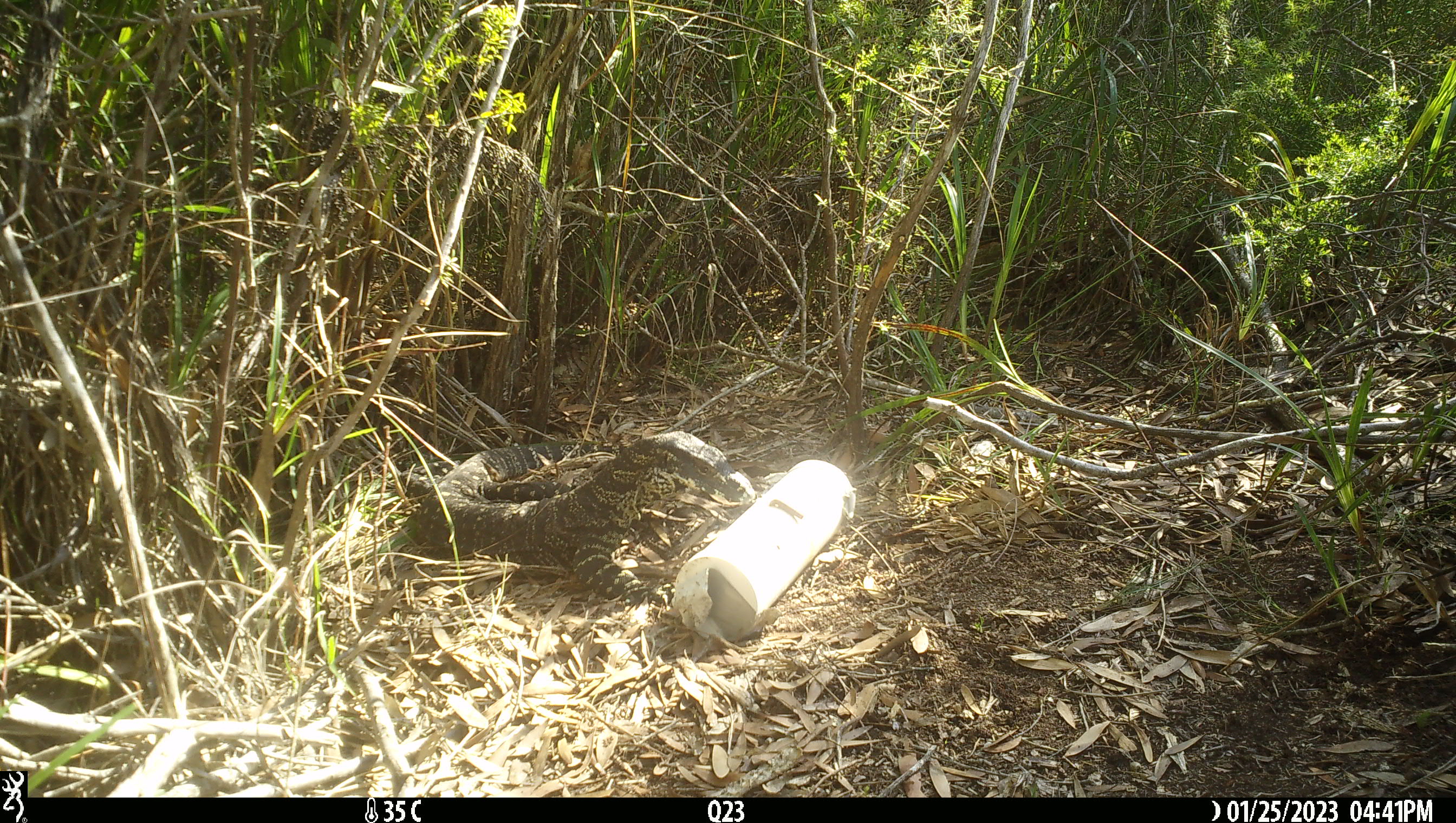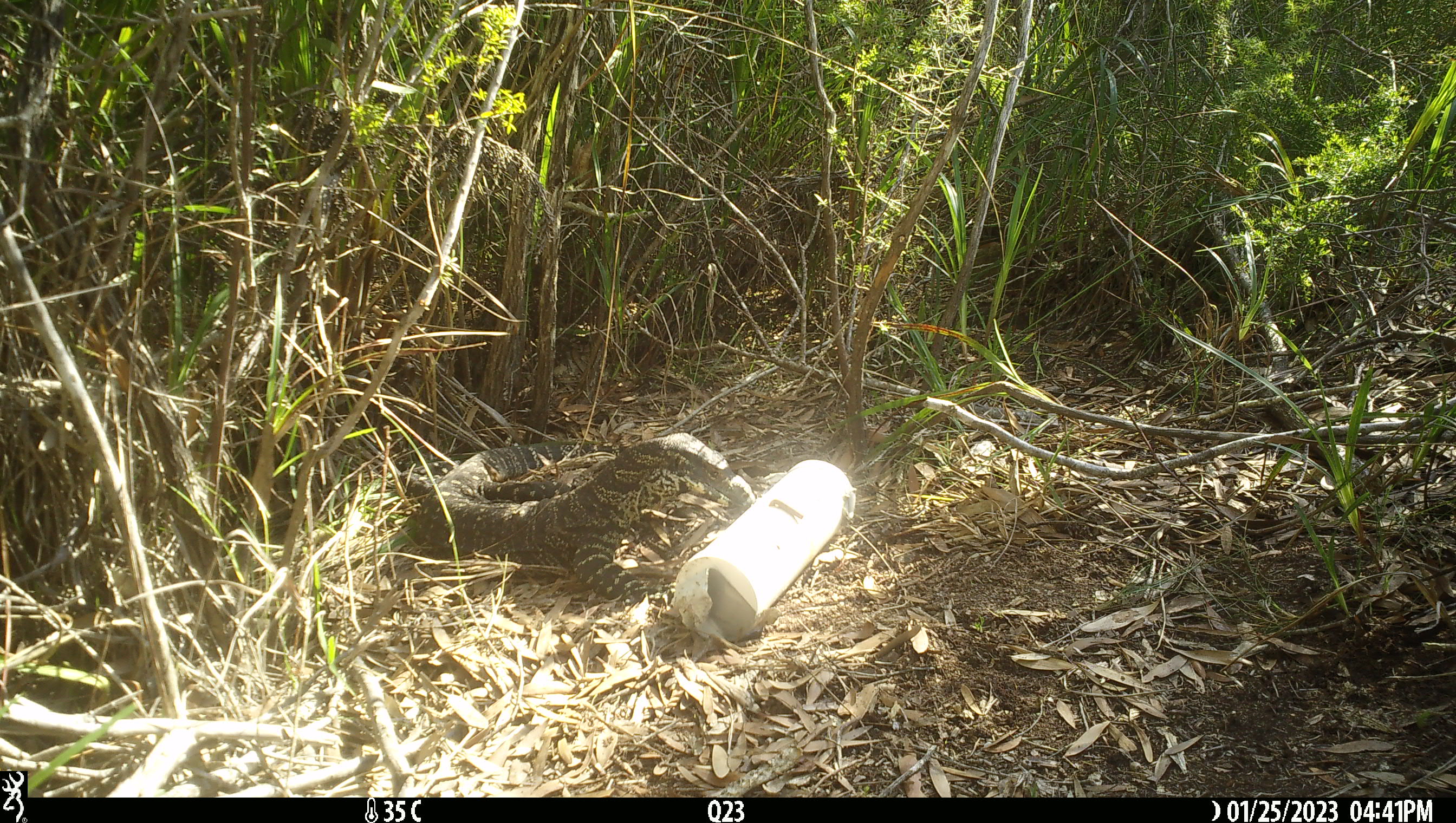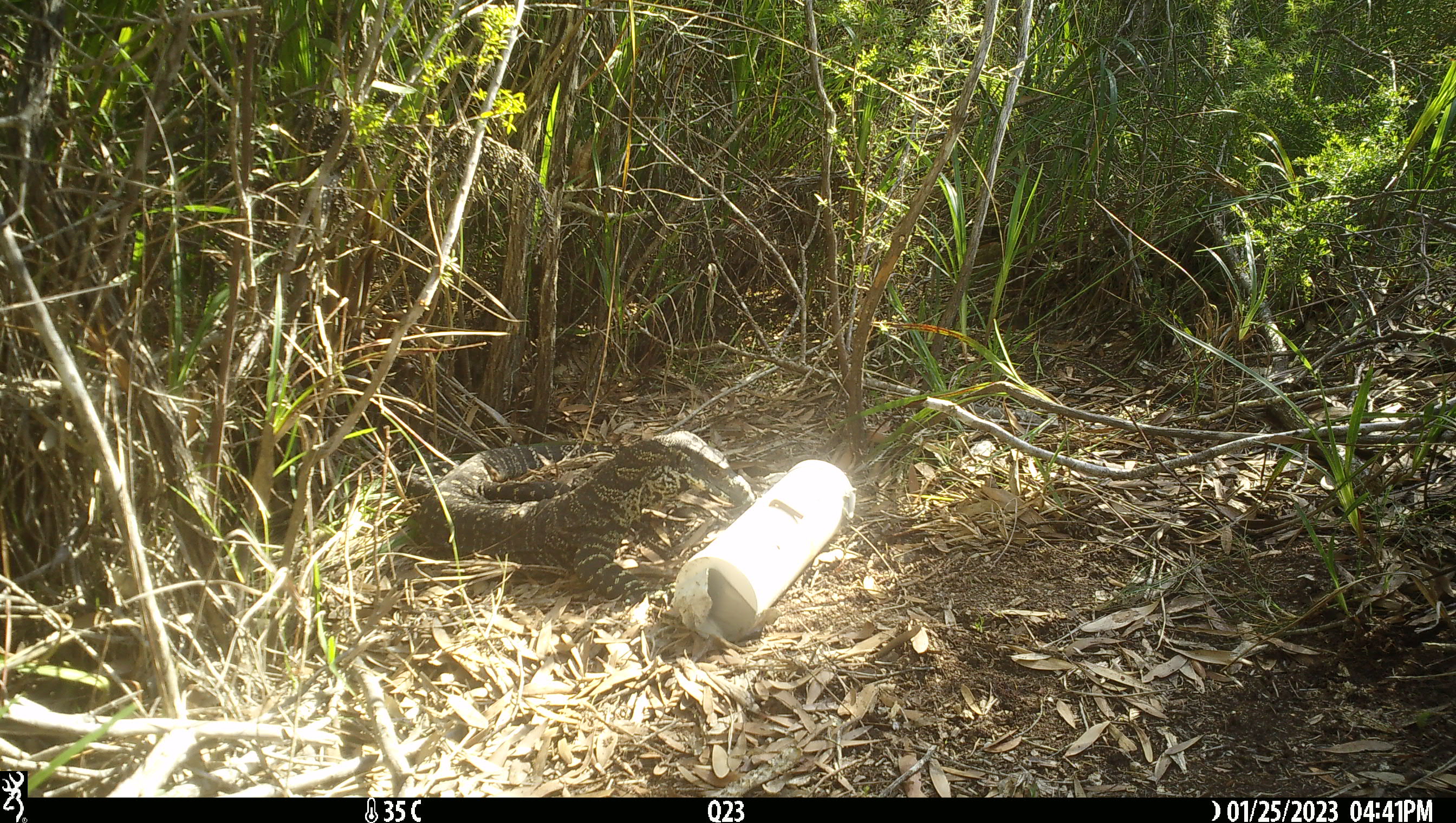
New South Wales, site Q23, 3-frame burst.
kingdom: Animalia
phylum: Chordata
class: Reptilia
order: Squamata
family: Varanidae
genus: Varanus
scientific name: Varanus varius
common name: lace monitor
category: goanna